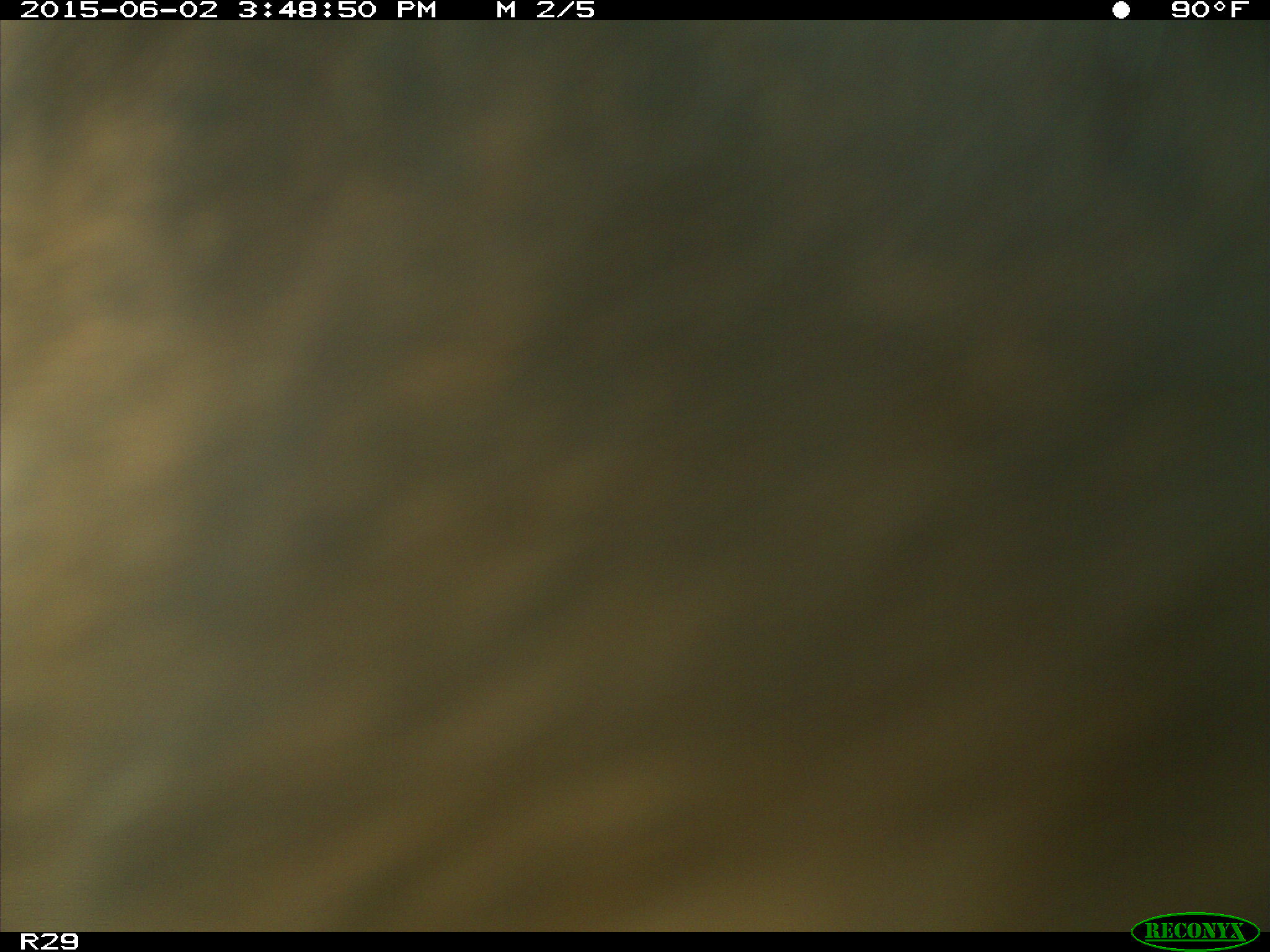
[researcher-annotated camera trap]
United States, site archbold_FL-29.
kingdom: Animalia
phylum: Chordata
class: Mammalia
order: Artiodactyla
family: Bovidae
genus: Bos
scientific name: Bos taurus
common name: domestic cow